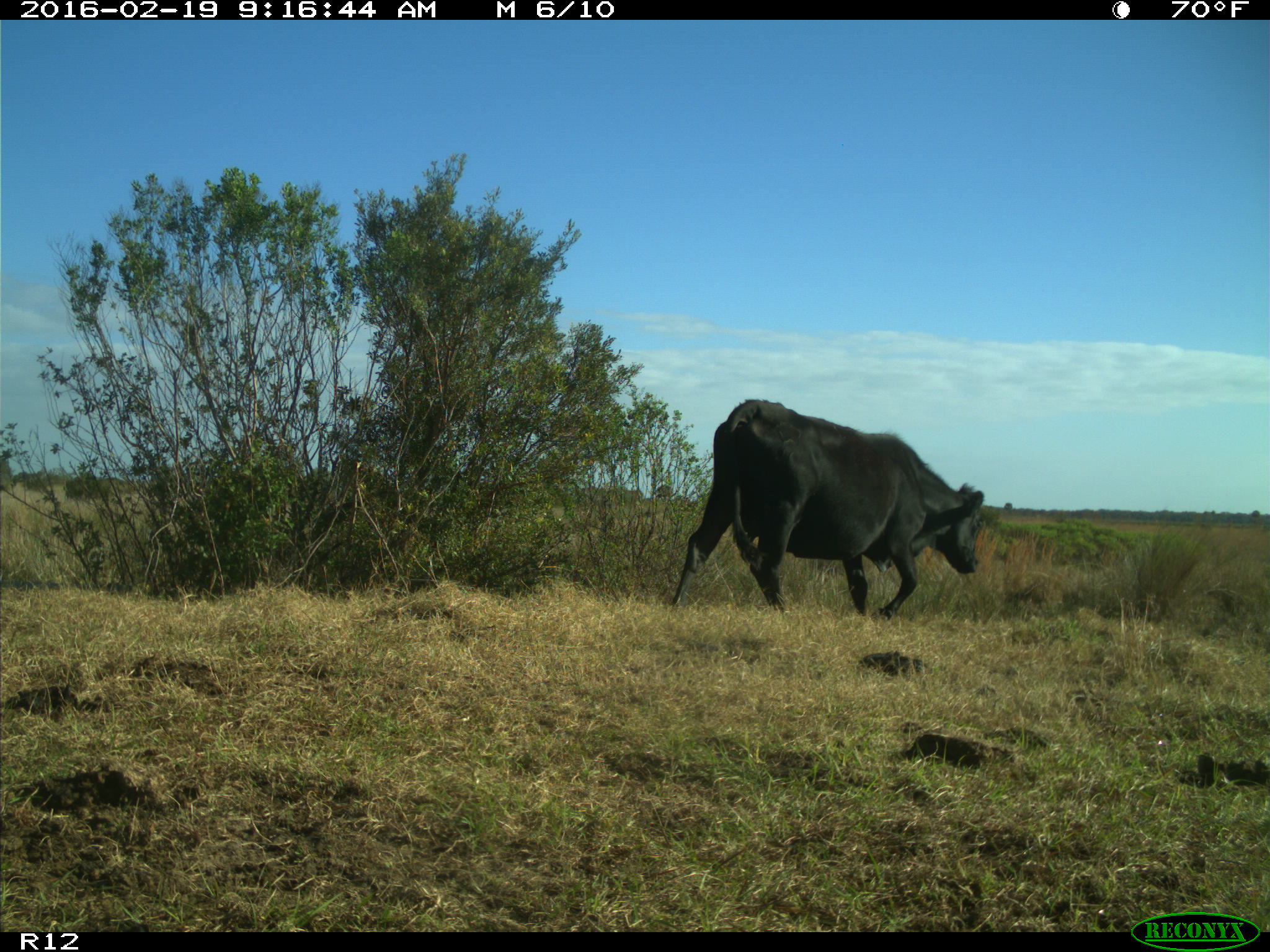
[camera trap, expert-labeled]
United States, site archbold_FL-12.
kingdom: Animalia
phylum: Chordata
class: Mammalia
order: Artiodactyla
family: Bovidae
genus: Bos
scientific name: Bos taurus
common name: domestic cow